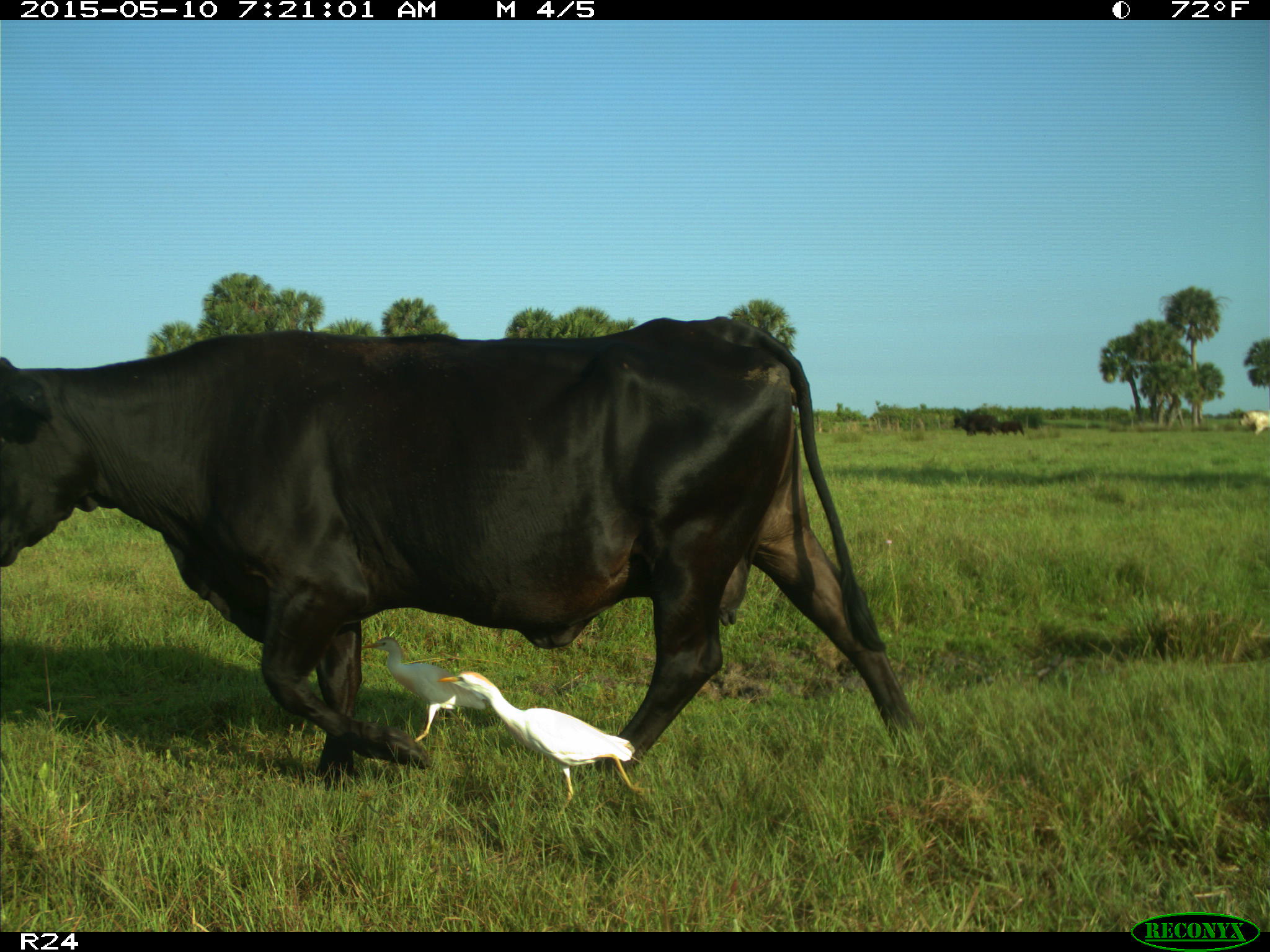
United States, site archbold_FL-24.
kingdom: Animalia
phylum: Chordata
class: Mammalia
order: Artiodactyla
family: Bovidae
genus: Bos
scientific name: Bos taurus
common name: domestic cow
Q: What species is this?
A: Bos taurus (domestic cow).